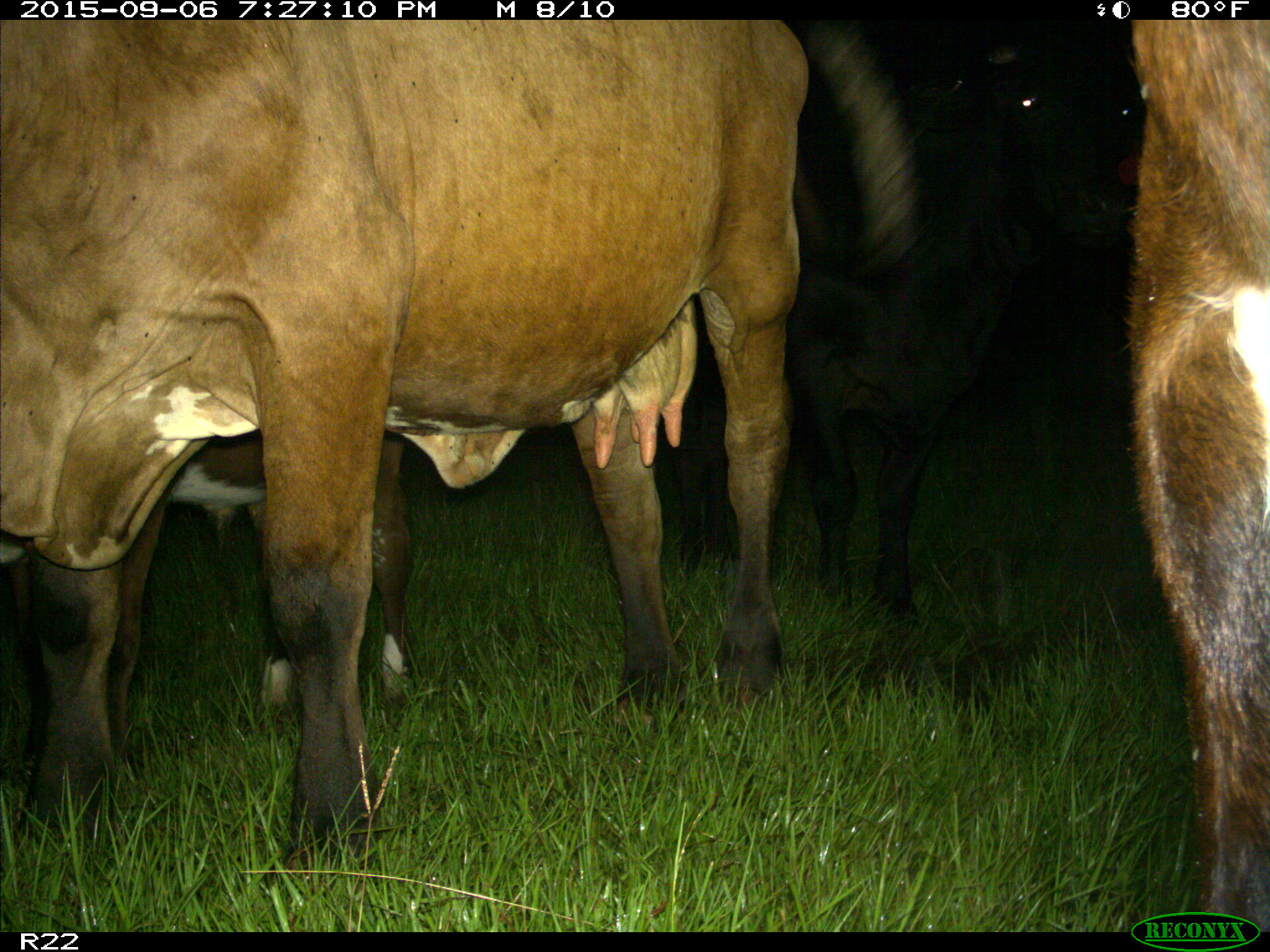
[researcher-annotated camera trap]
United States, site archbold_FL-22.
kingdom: Animalia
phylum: Chordata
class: Mammalia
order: Artiodactyla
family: Bovidae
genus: Bos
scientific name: Bos taurus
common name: domestic cow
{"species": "Bos taurus (domestic cow)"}